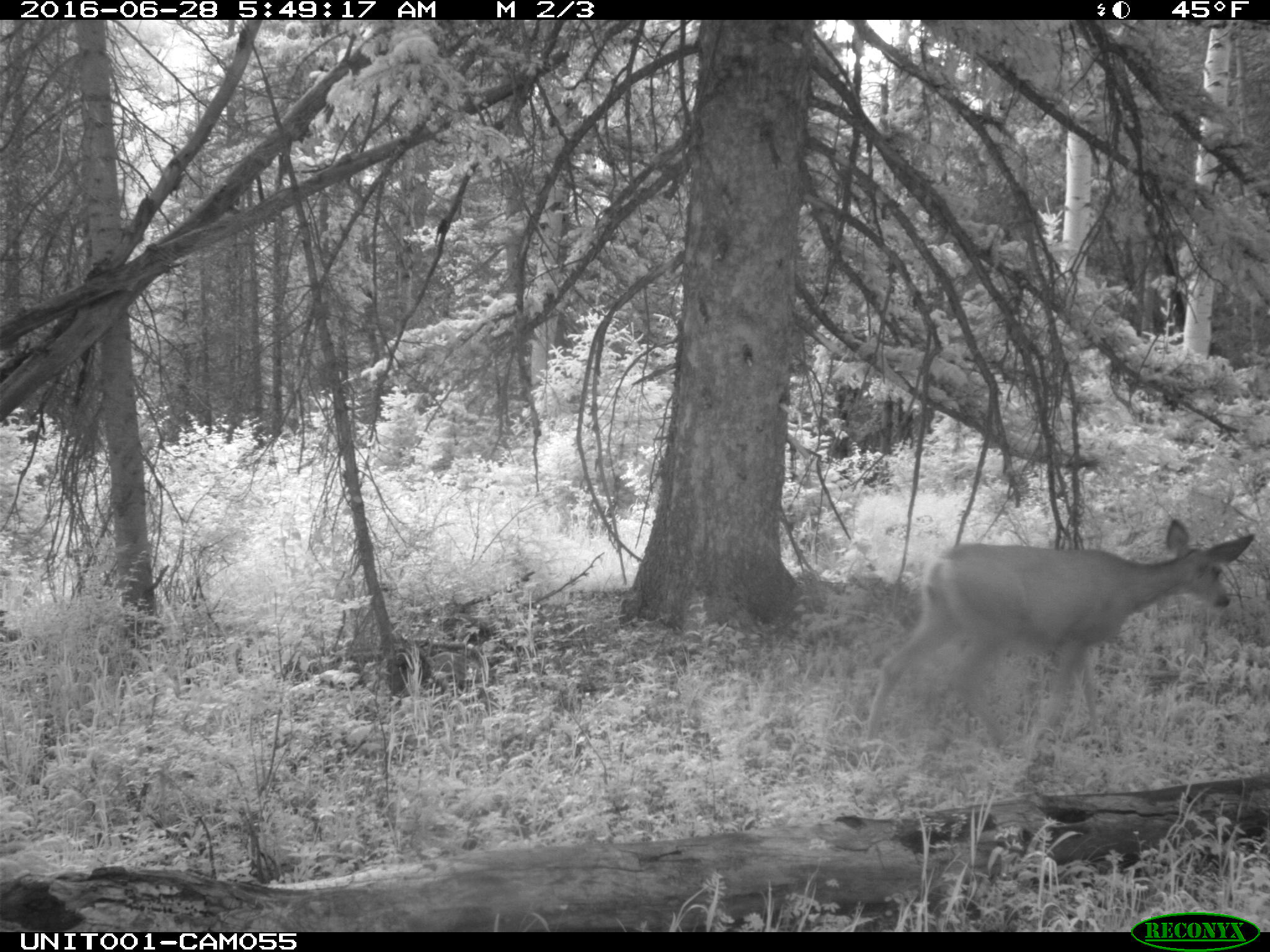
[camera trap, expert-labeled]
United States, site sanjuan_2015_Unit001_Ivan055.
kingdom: Animalia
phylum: Chordata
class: Mammalia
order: Artiodactyla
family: Cervidae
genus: Odocoileus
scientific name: Odocoileus hemionus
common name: mule deer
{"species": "Odocoileus hemionus (mule deer)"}